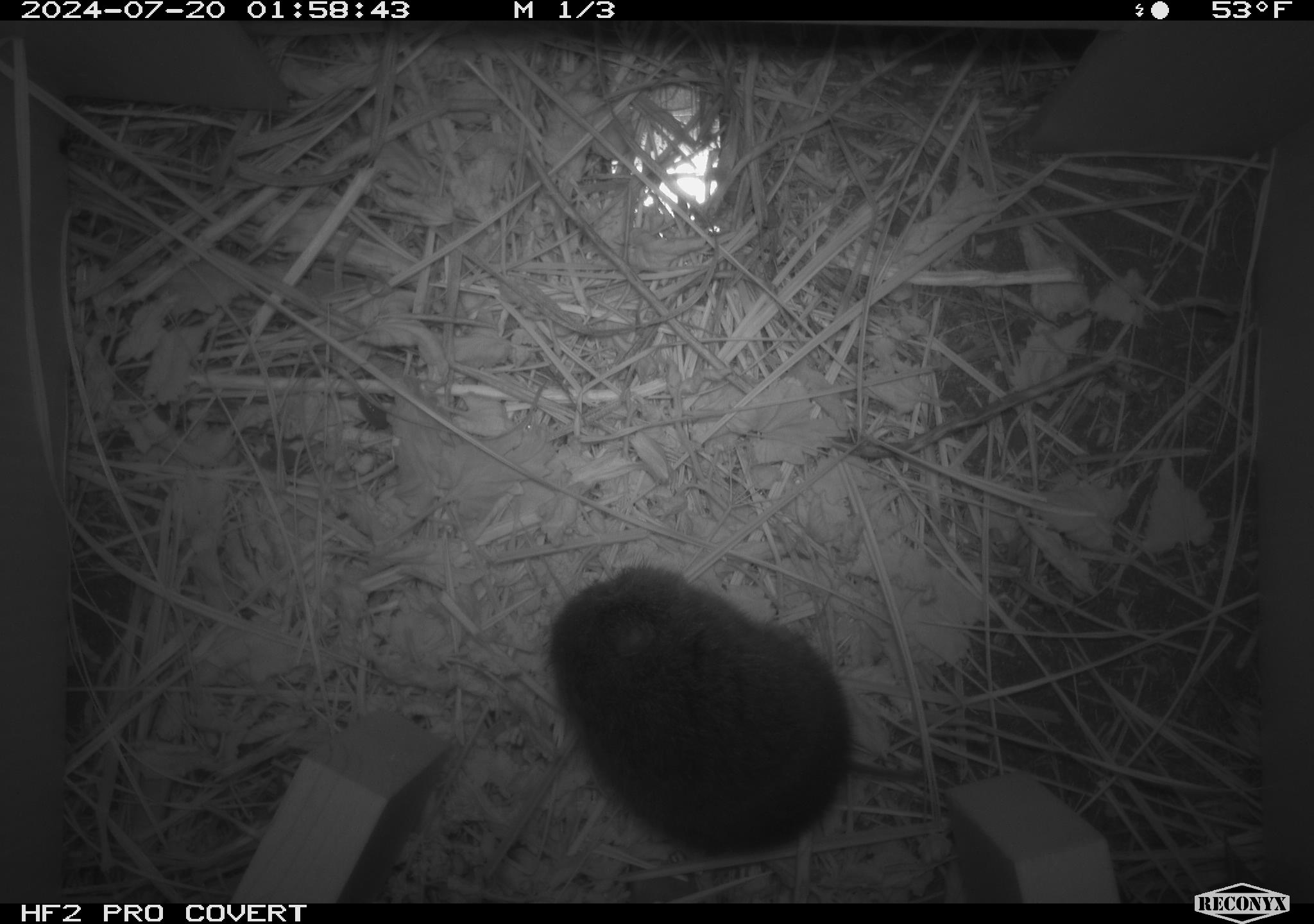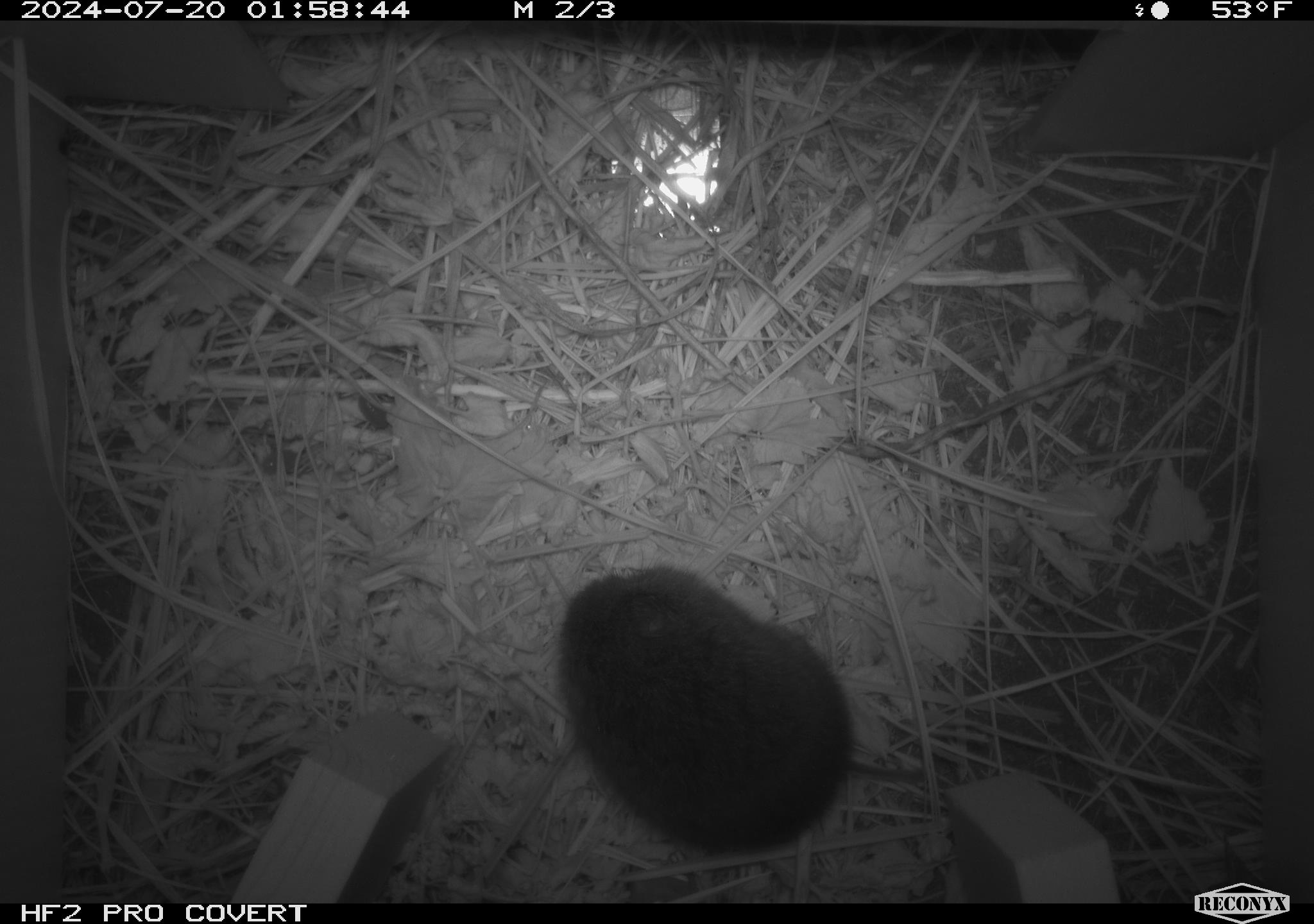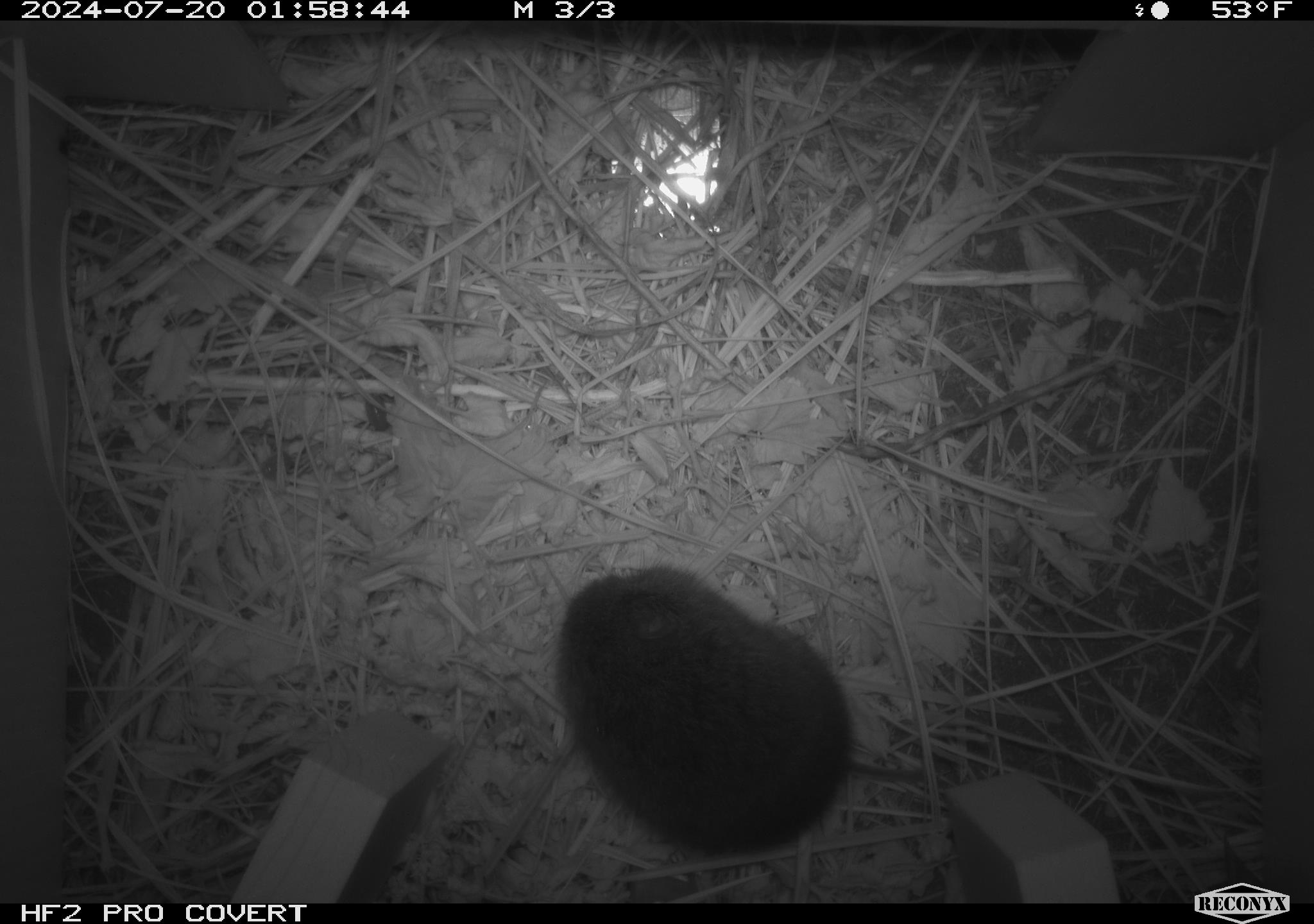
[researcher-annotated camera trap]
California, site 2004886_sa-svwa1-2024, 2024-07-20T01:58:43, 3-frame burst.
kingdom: Animalia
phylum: Chordata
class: Mammalia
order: Rodentia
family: Cricetidae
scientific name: Arvicolinae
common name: voles, lemmings, and muskrats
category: arvicolinae subfamily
Arvicolinae subfamily (voles, lemmings, and muskrats) (Arvicolinae).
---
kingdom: Animalia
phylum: Arthropoda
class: Malacostraca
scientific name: Malacostraca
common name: amphipods, crabs, isopods, krill, lobsters and shrimps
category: malacostracan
Malacostracan (amphipods, crabs, isopods, krill, lobsters and shrimps) (Malacostraca).